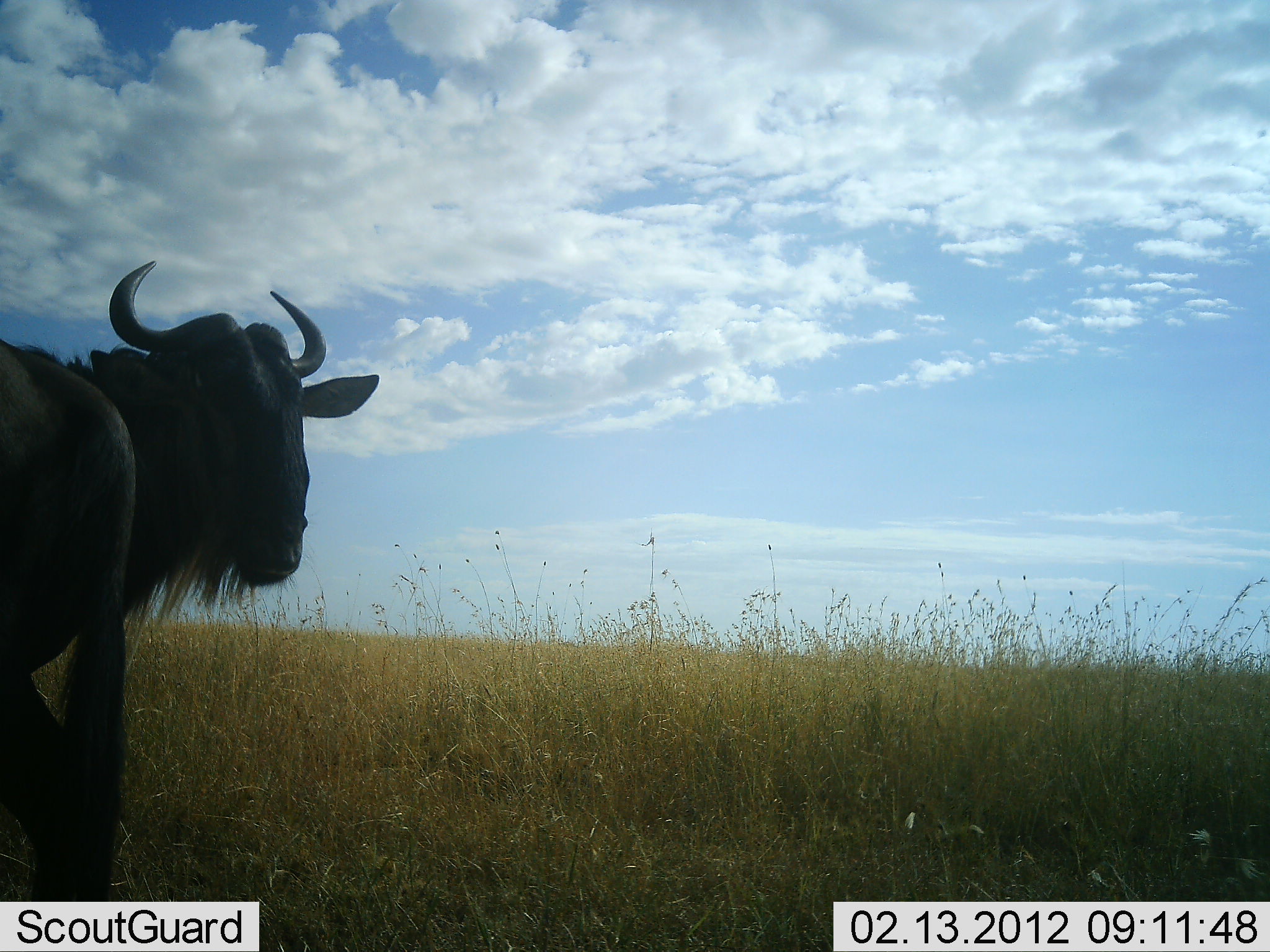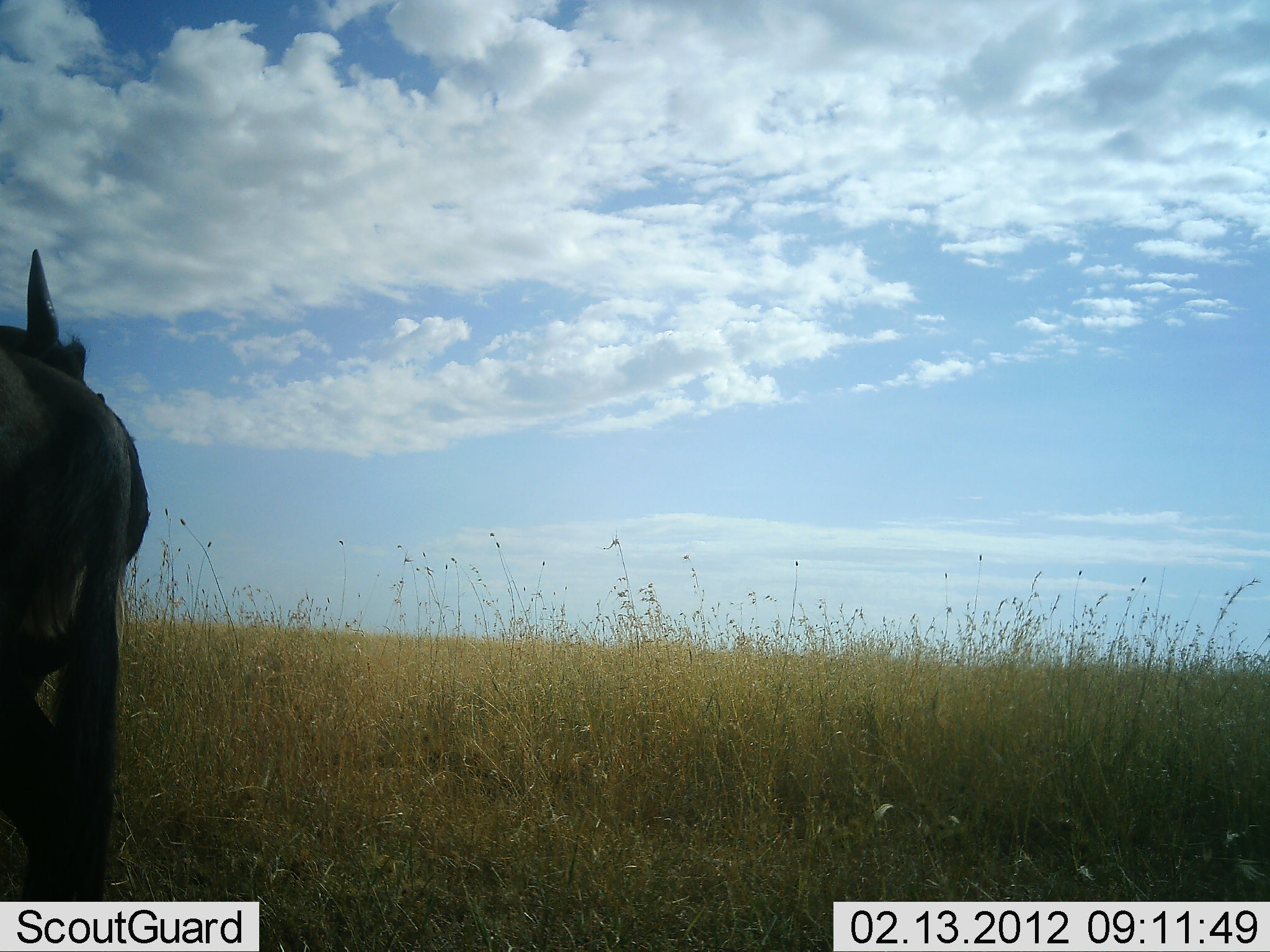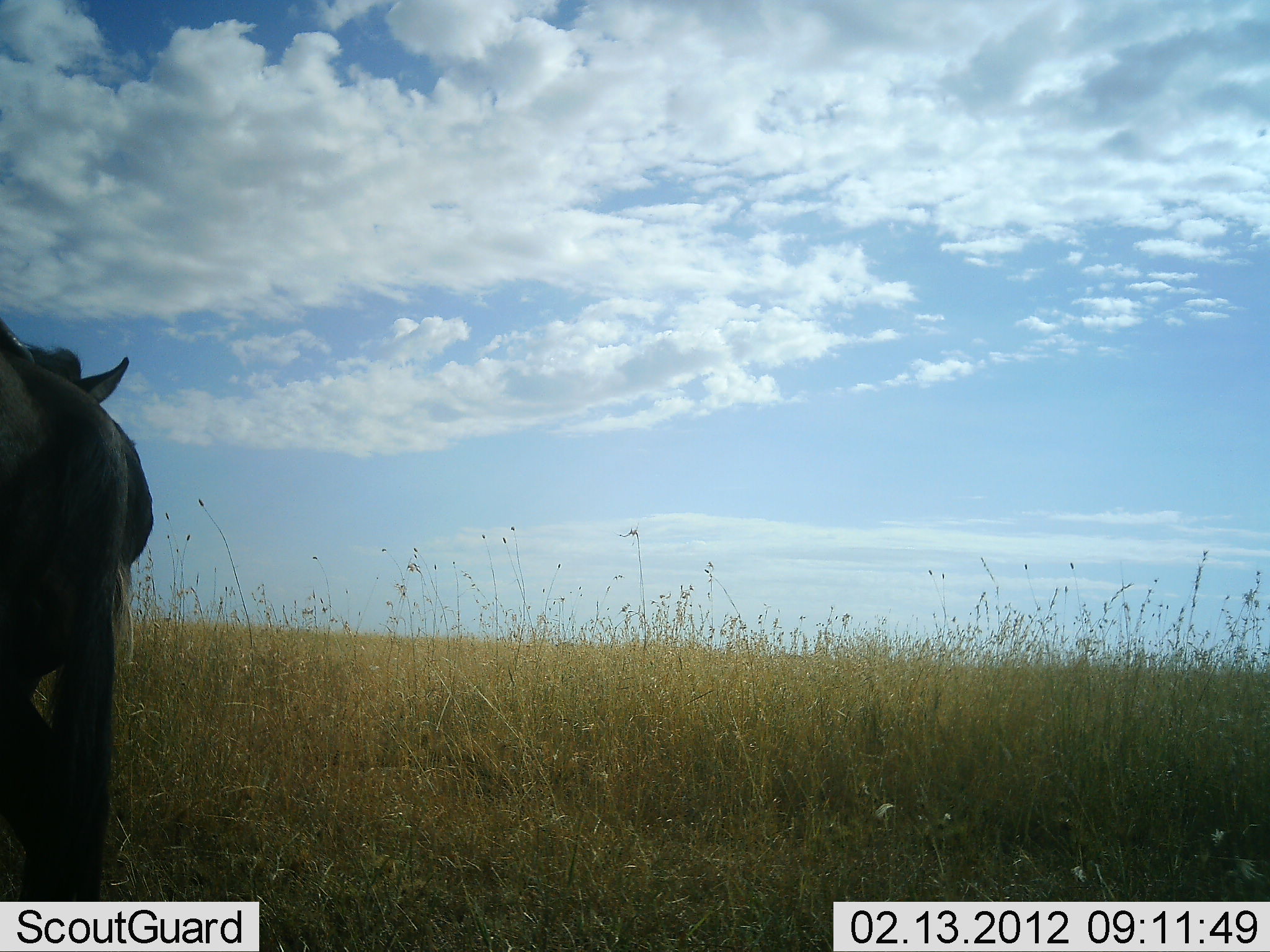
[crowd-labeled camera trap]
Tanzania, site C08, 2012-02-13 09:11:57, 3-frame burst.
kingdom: Animalia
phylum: Chordata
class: Mammalia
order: Artiodactyla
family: Bovidae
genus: Connochaetes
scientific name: Connochaetes taurinus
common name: blue wildebeest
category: wildebeest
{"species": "wildebeest (blue wildebeest) (Connochaetes taurinus)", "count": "1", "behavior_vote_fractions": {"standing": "88%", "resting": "0%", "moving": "12%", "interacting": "0%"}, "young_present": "0%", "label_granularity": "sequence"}